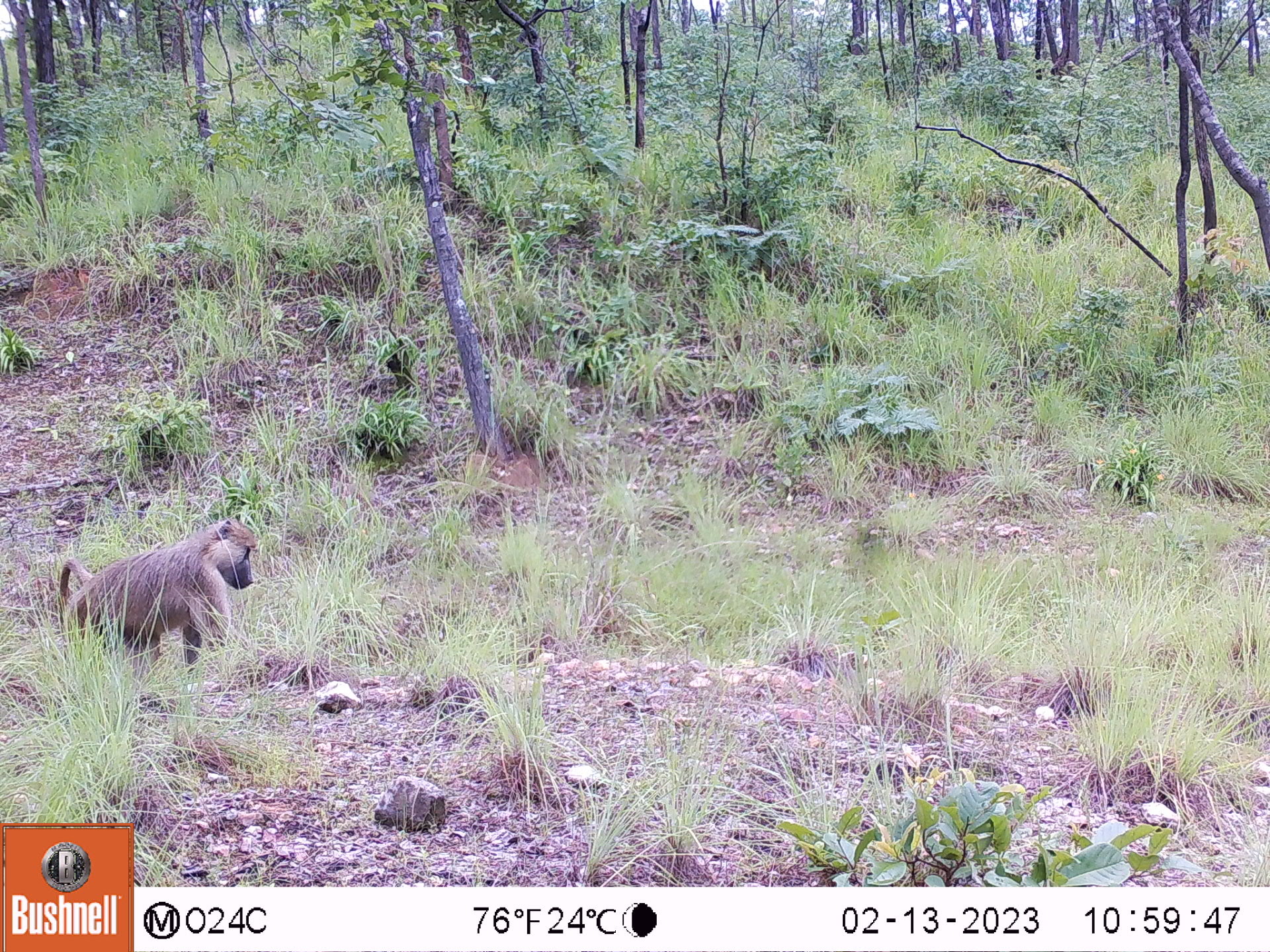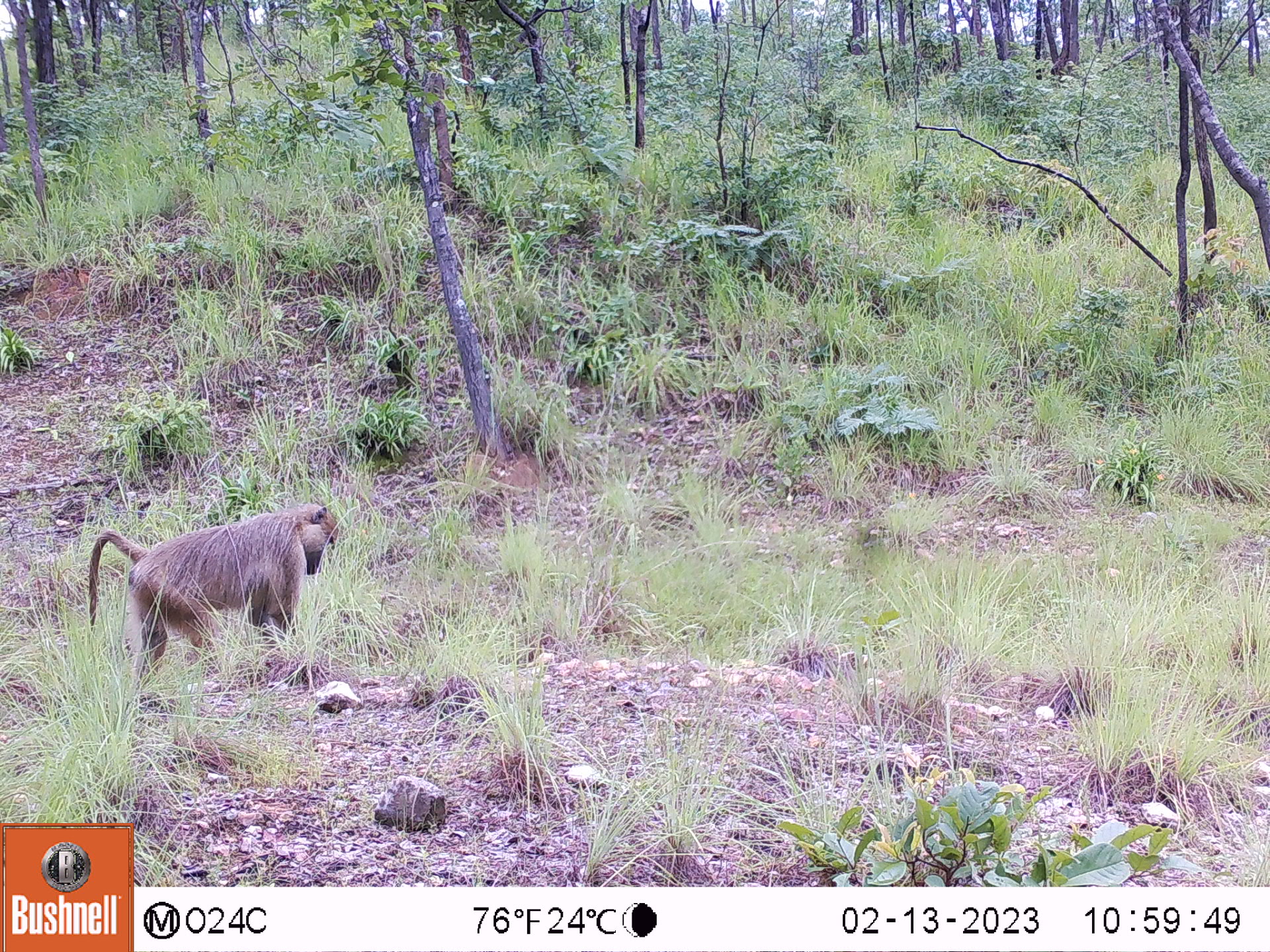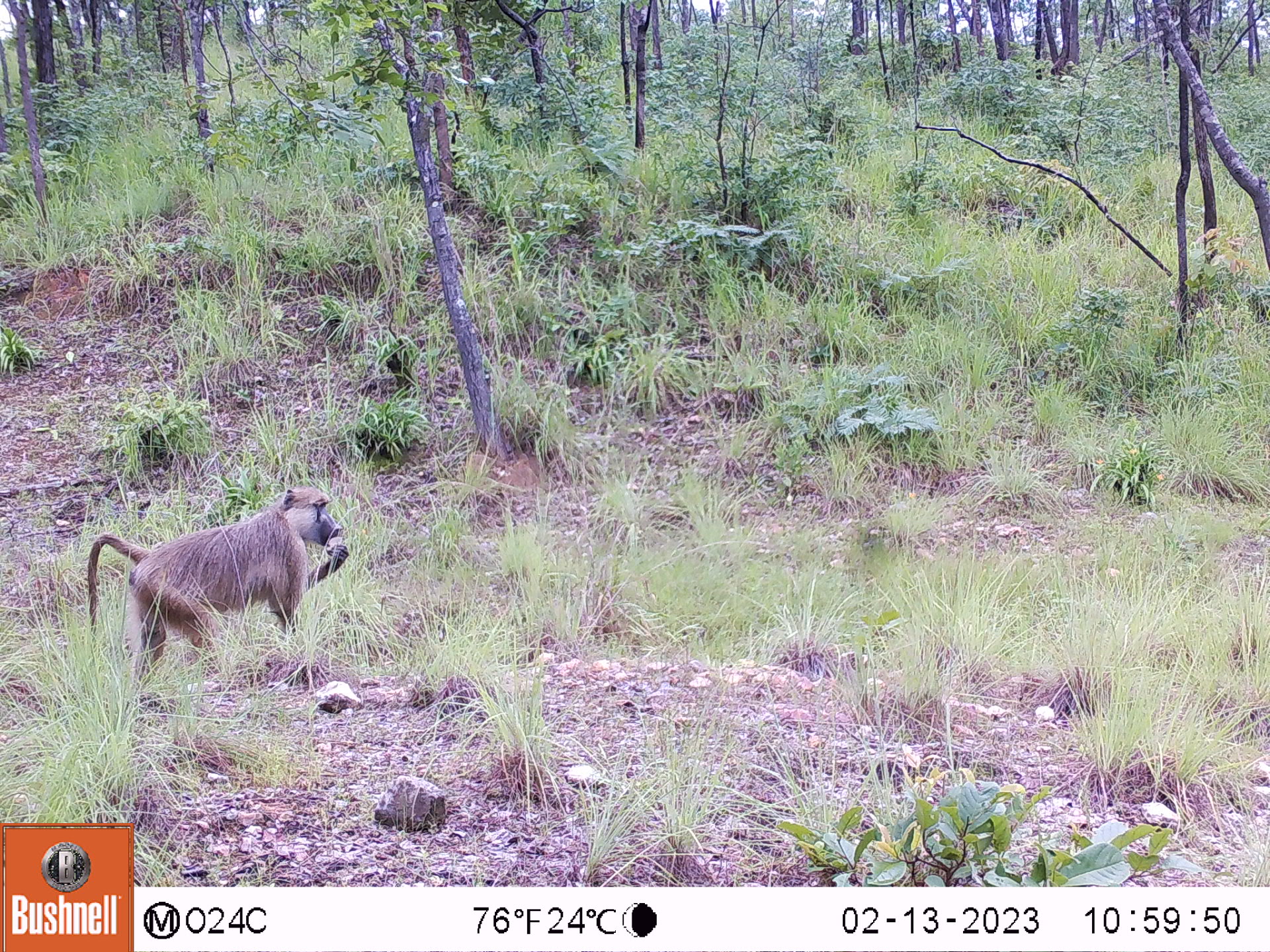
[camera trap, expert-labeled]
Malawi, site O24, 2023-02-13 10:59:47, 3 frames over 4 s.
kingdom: Animalia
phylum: Chordata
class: Mammalia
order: Primates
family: Cercopithecidae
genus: Papio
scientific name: Papio cynocephalus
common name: yellow baboon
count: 1